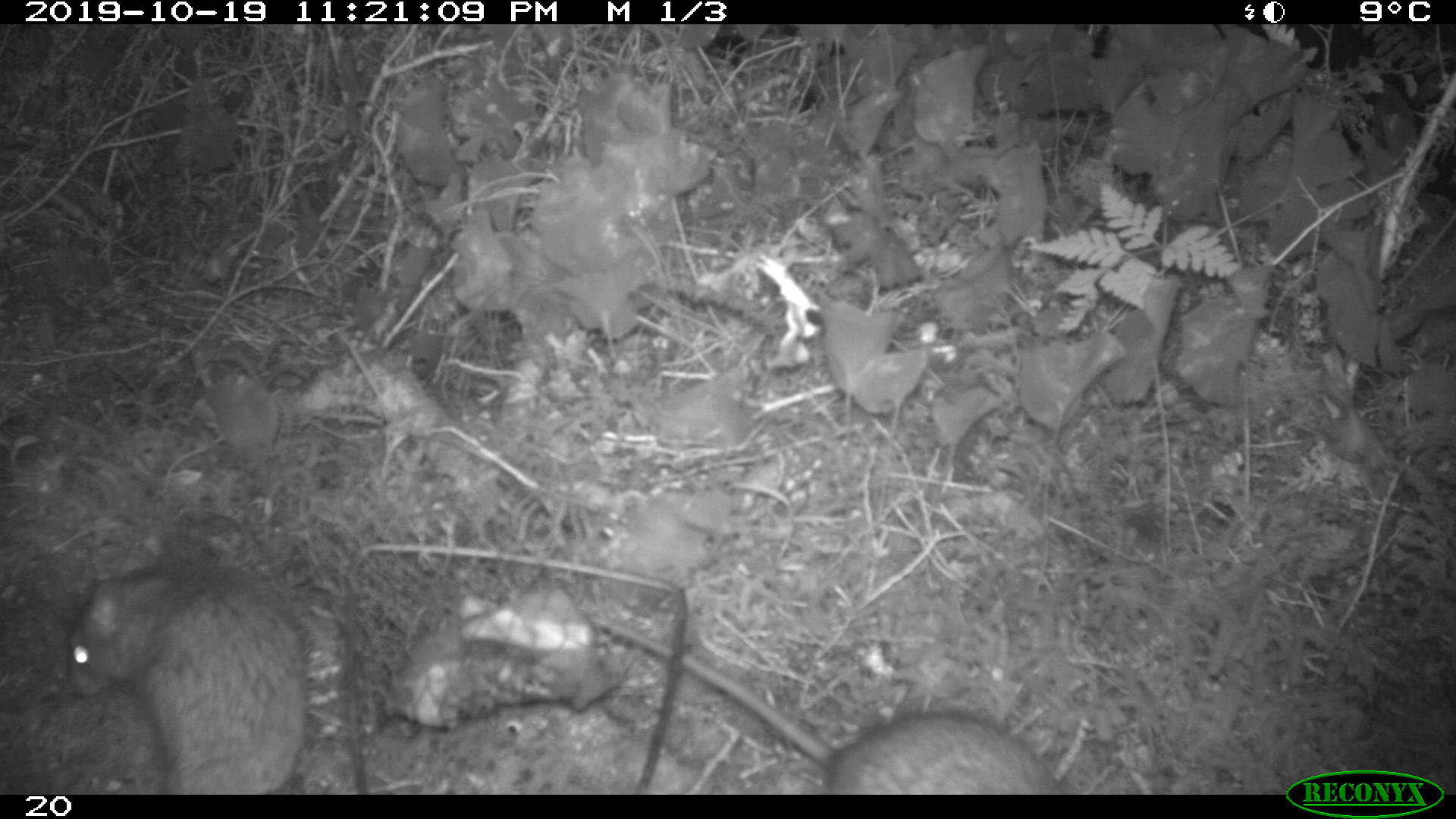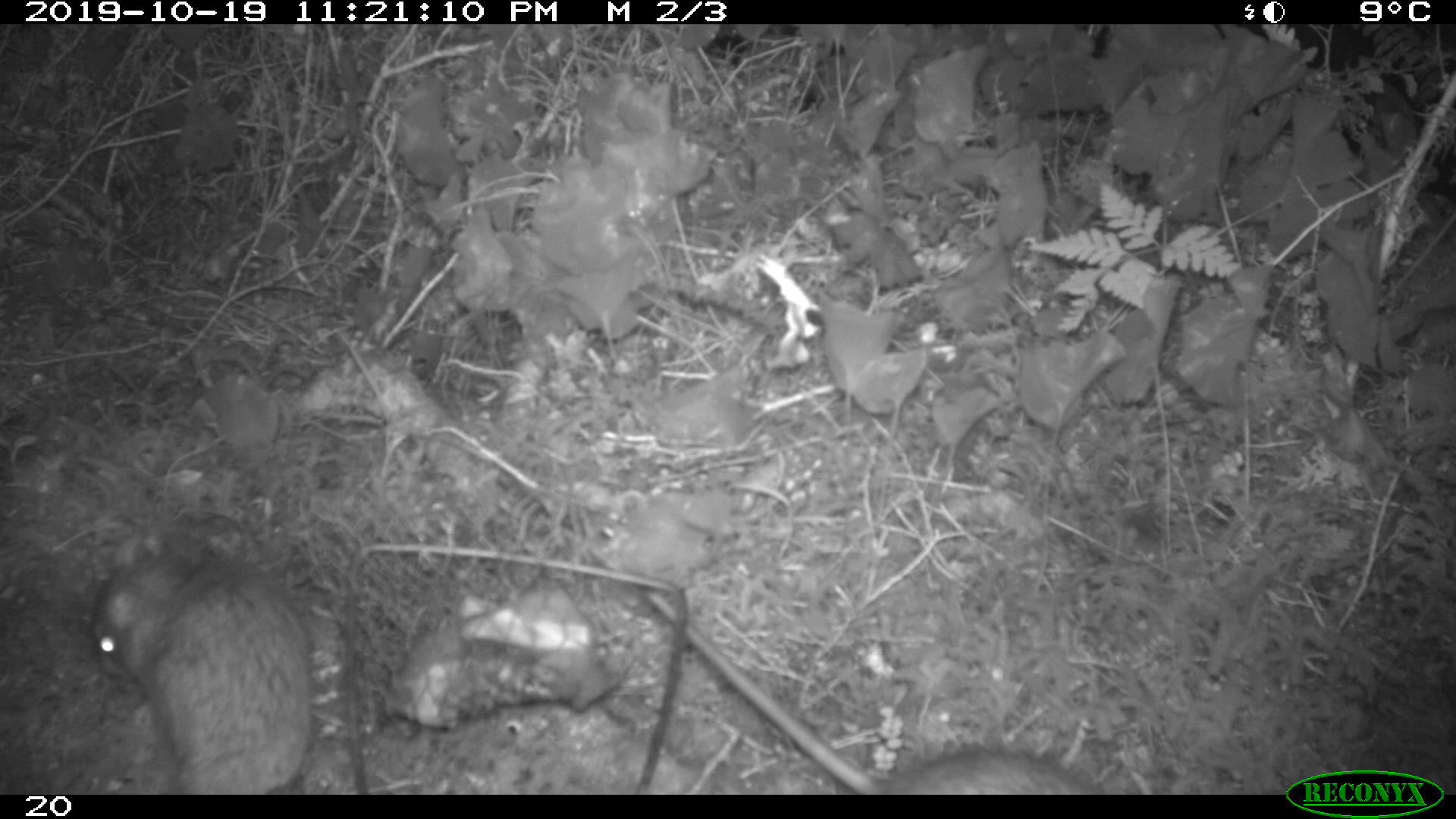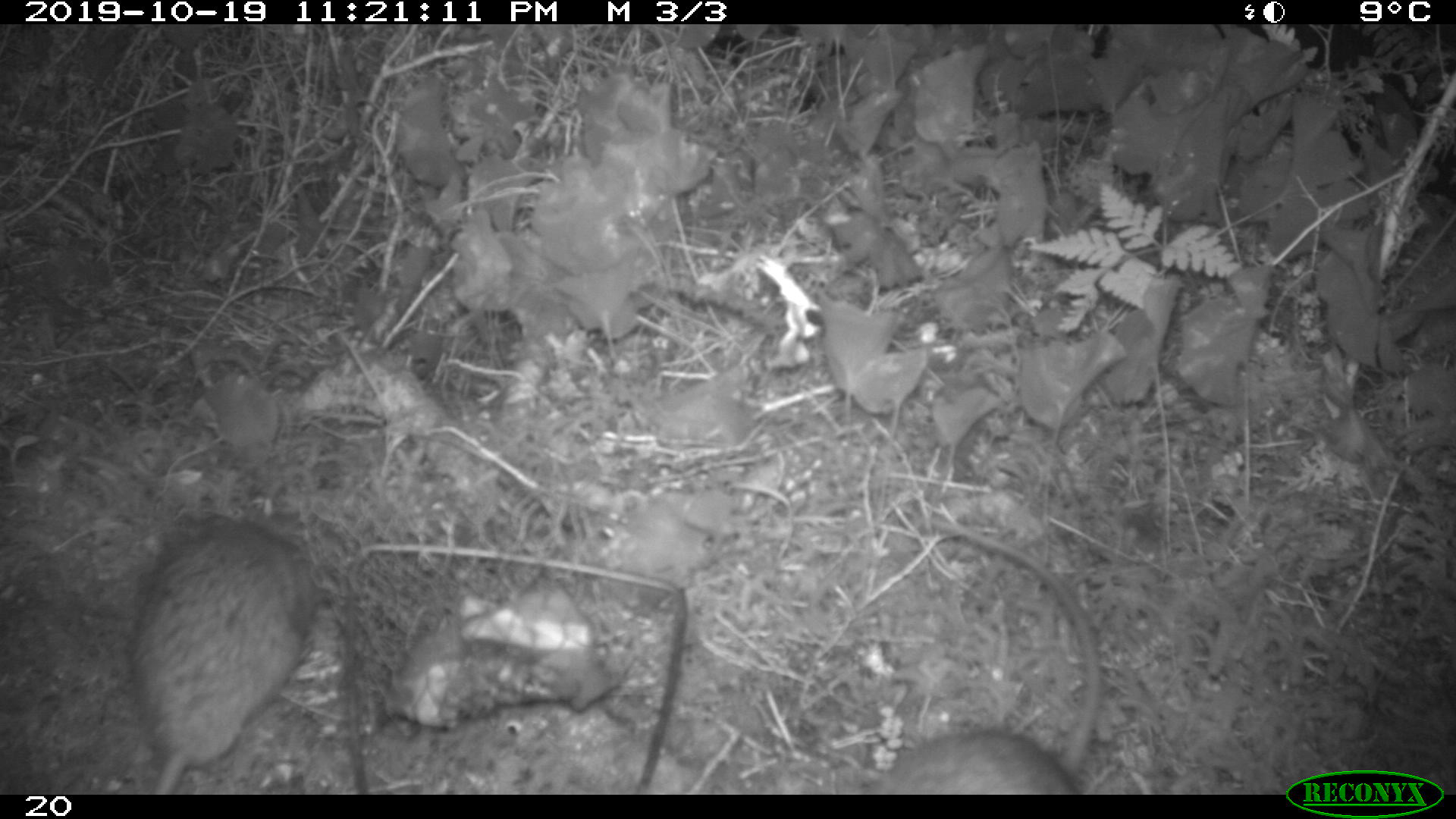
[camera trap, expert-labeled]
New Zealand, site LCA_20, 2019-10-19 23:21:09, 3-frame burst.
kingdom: Animalia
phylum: Chordata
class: Mammalia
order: Rodentia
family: Muridae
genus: Rattus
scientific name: Rattus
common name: rat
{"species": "rat (Rattus)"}